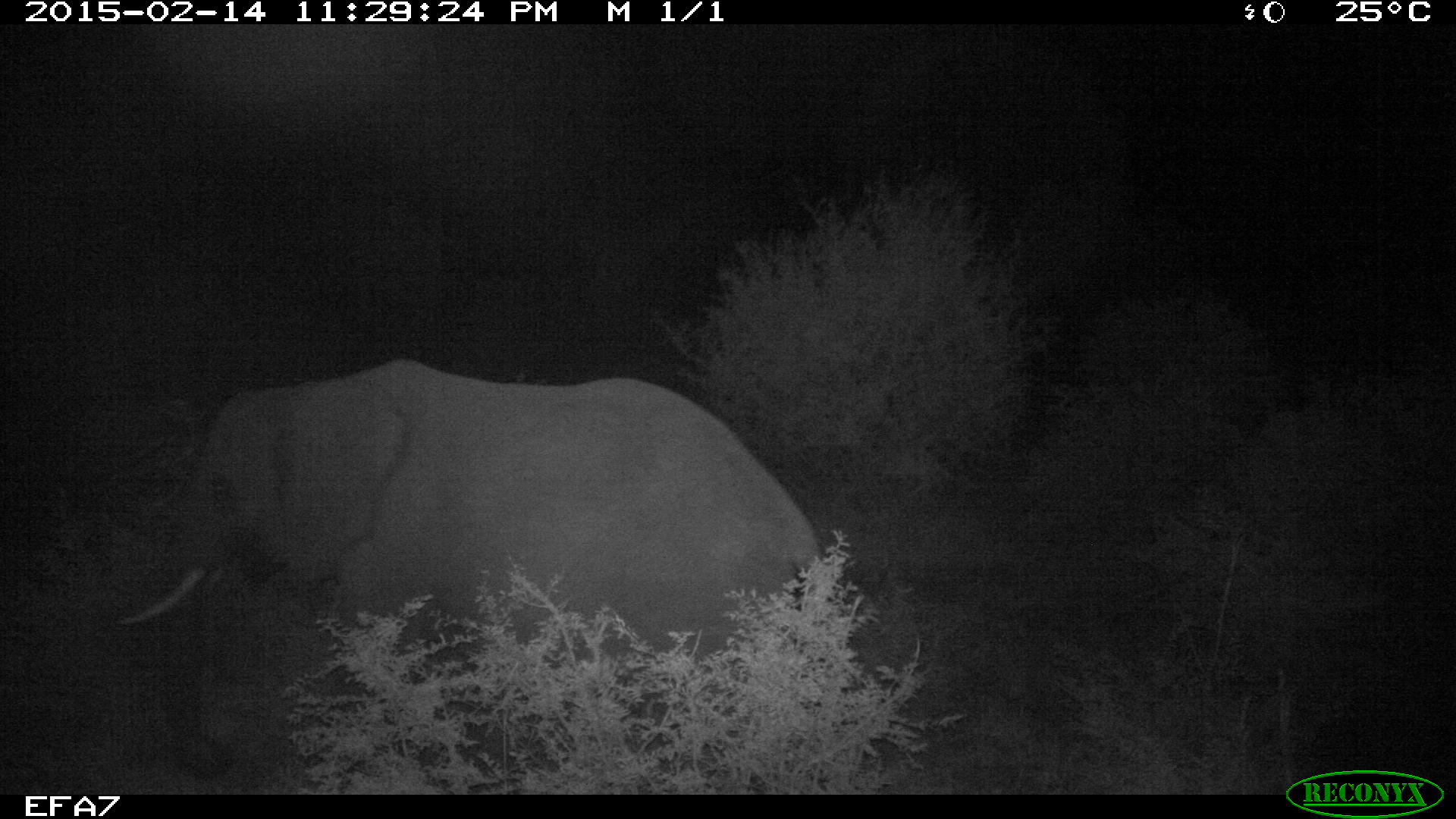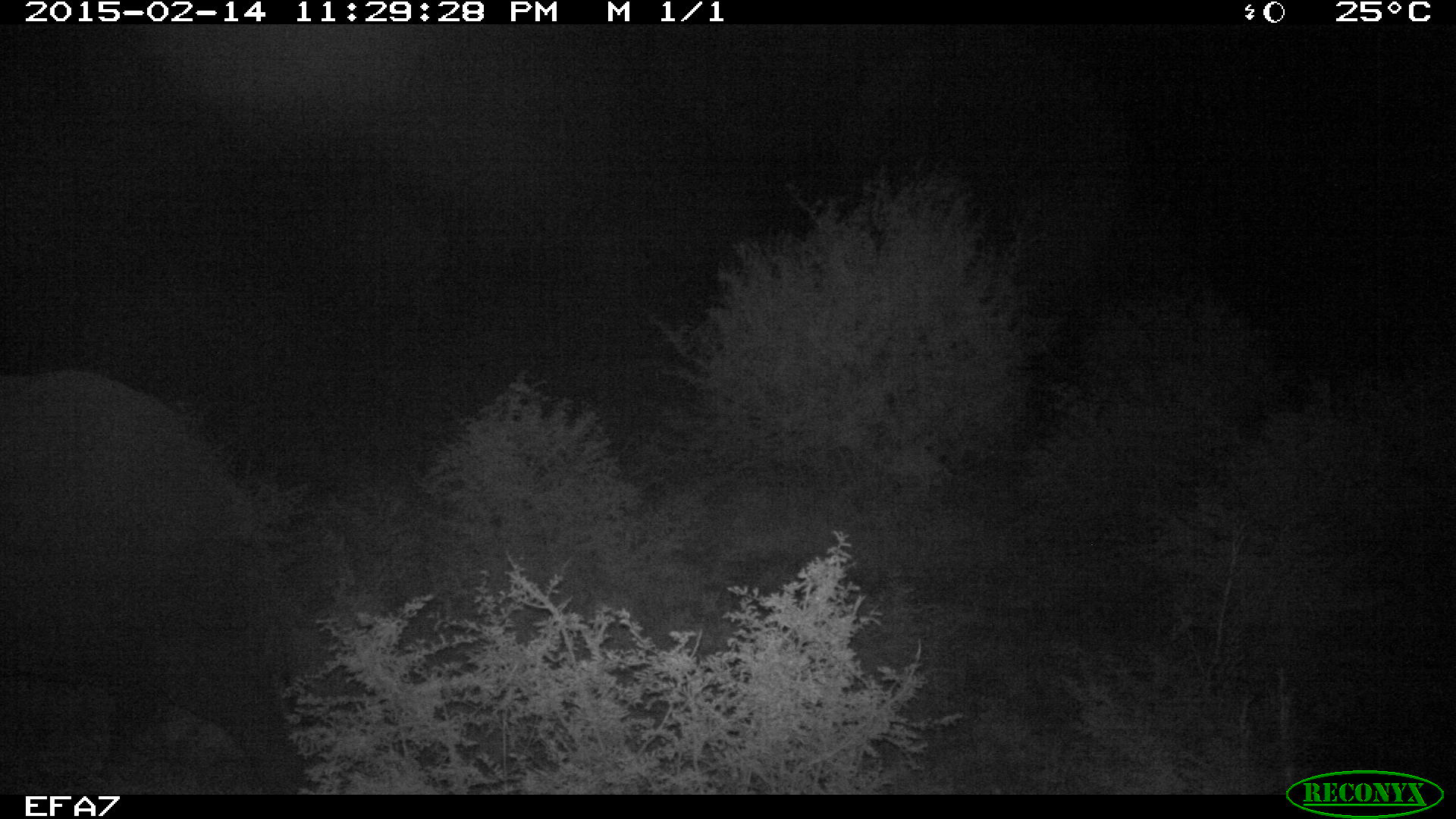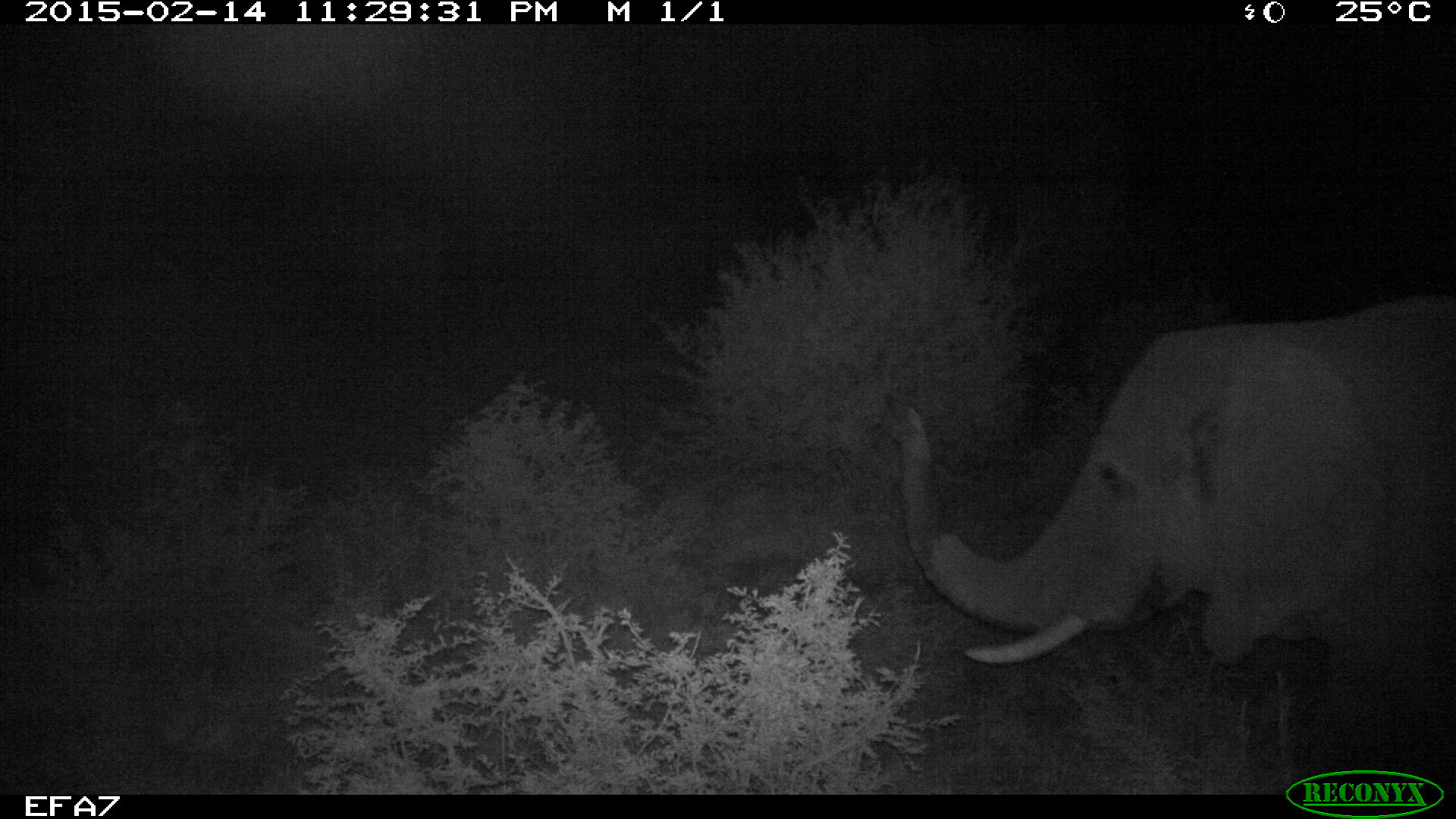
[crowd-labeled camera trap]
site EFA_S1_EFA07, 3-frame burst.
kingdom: Animalia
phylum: Chordata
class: Mammalia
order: Proboscidea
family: Elephantidae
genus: Loxodonta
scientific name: Loxodonta africana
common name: african bush elephant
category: elephant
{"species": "elephant (african bush elephant) (Loxodonta africana)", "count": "2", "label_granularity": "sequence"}